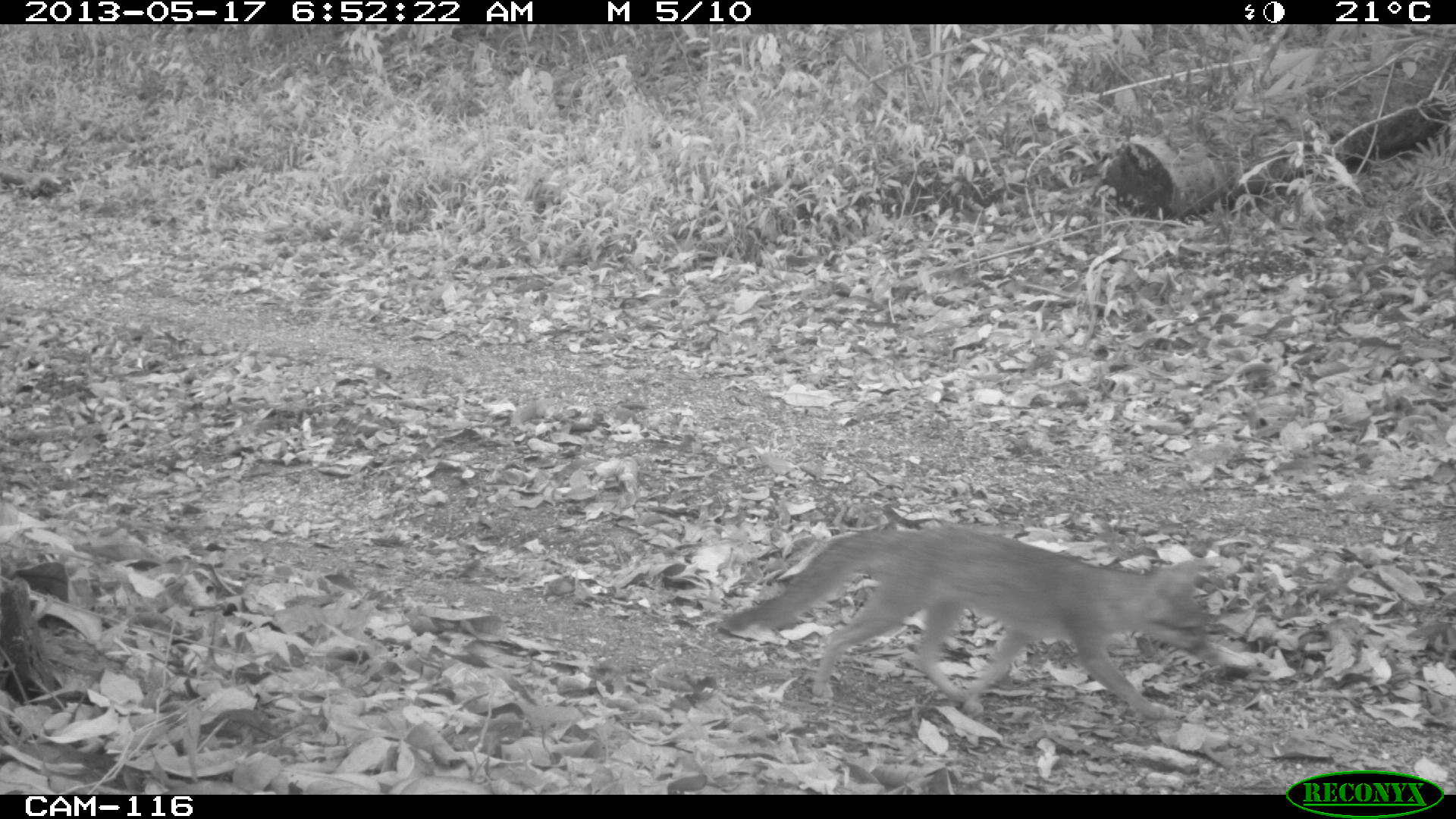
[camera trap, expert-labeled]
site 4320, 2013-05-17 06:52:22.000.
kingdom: Animalia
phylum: Chordata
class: Mammalia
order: Carnivora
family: Canidae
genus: Urocyon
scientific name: Urocyon cinereoargenteus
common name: gray fox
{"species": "Urocyon cinereoargenteus (gray fox)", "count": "1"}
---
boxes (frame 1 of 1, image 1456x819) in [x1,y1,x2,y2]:
urocyon cinereoargenteus: [717,523,1218,718]